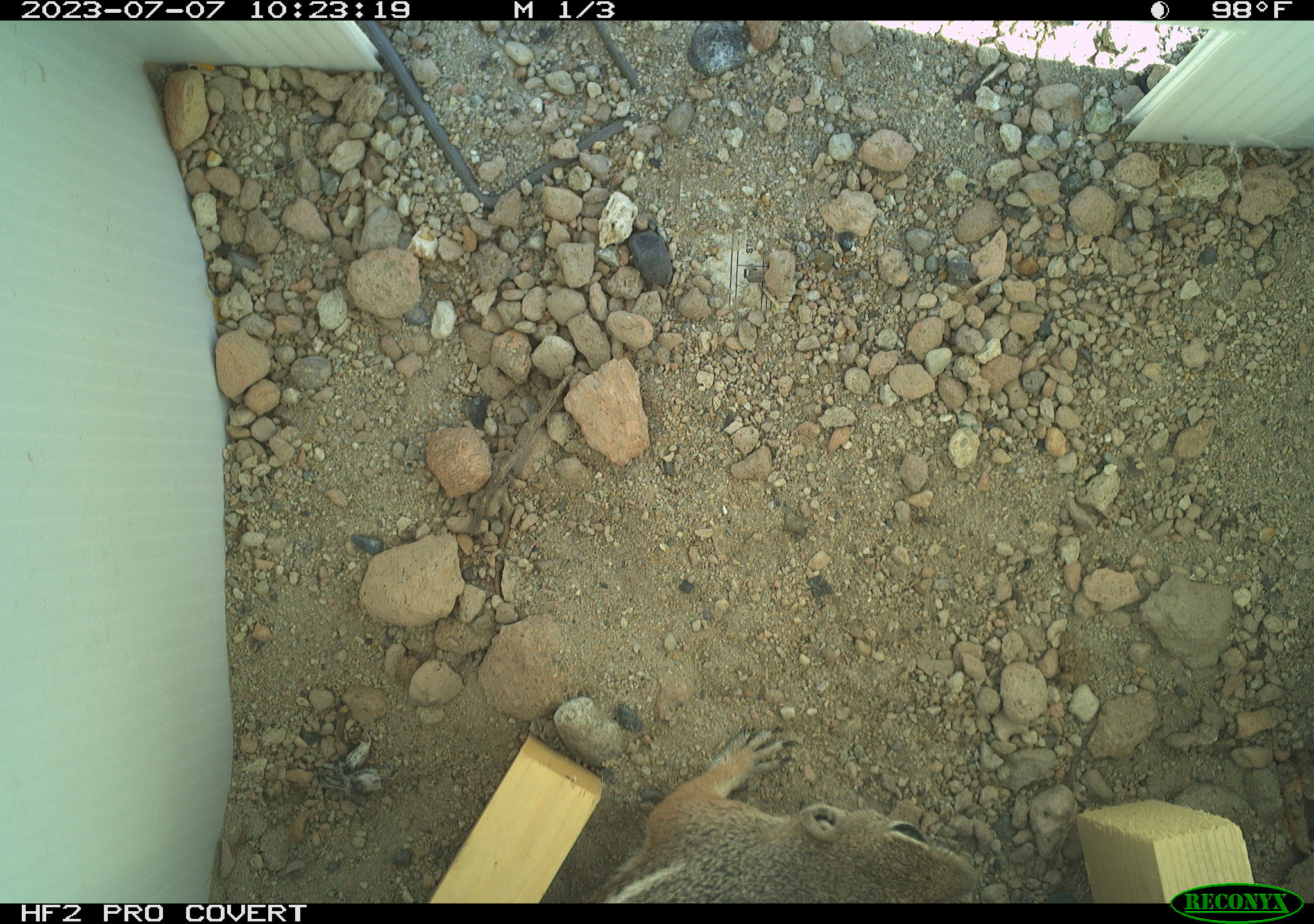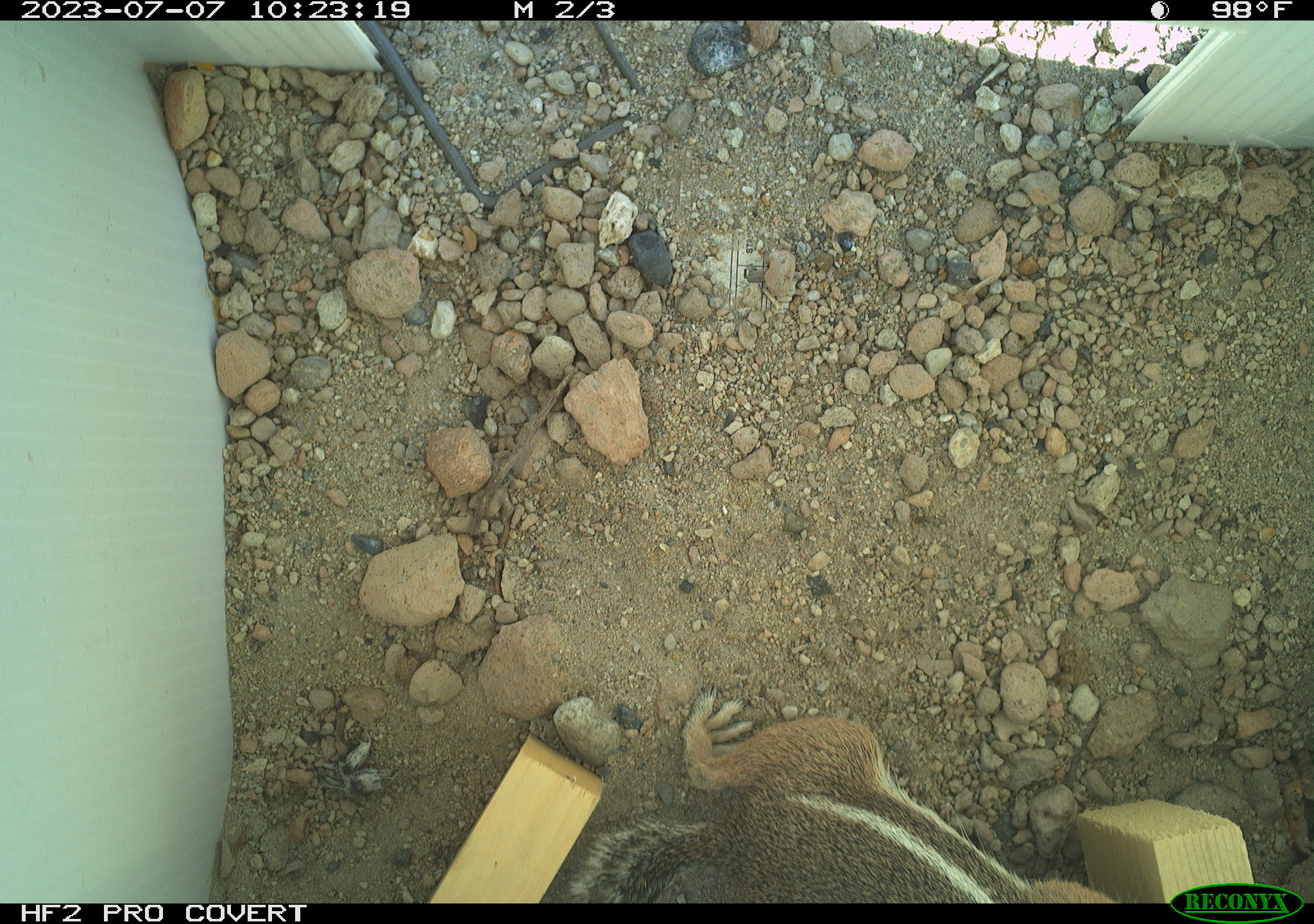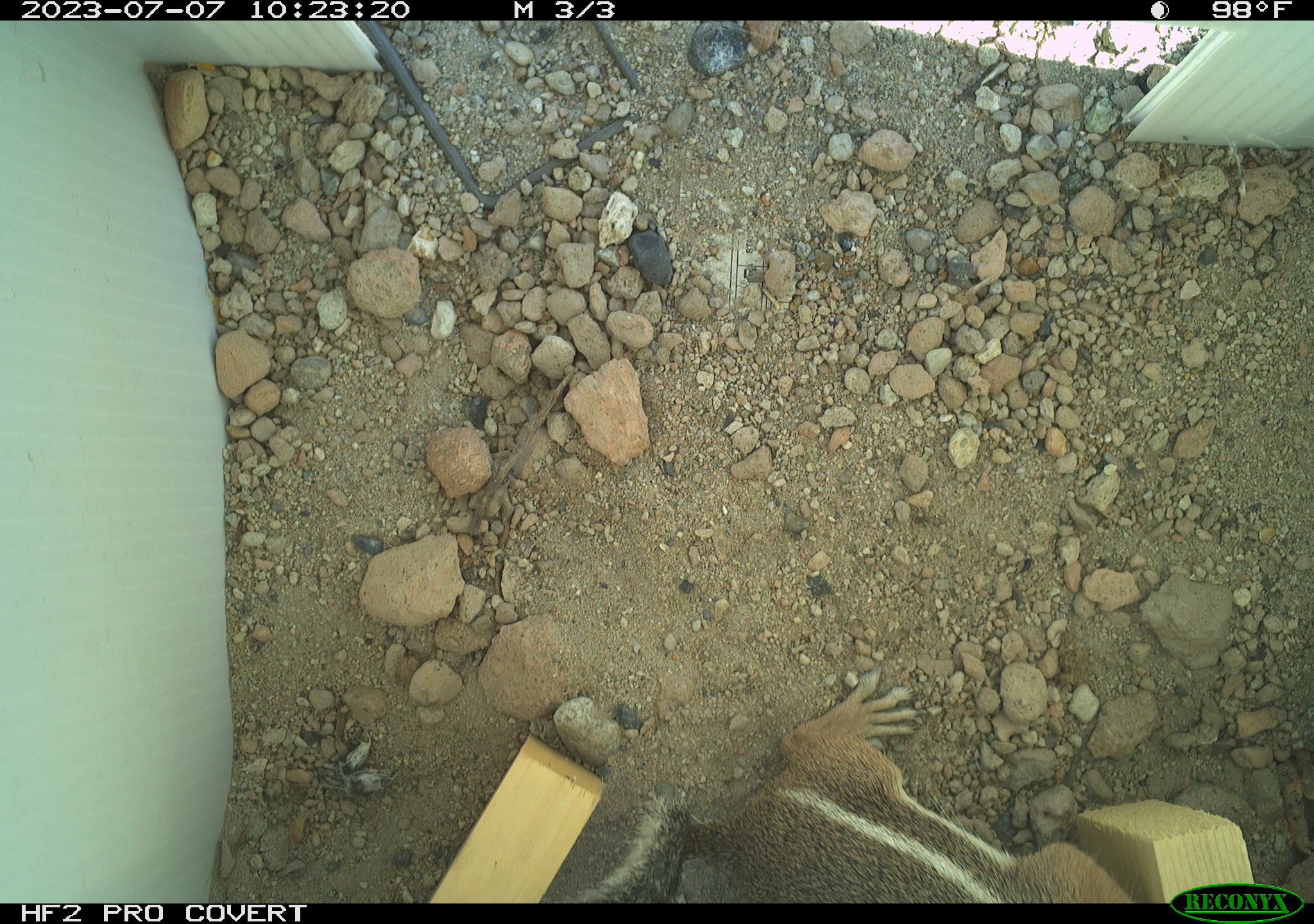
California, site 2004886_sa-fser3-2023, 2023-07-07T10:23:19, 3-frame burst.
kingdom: Animalia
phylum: Chordata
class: Mammalia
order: Rodentia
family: Sciuridae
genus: Ammospermophilus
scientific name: Ammospermophilus leucurus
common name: white-tailed antelope squirrel